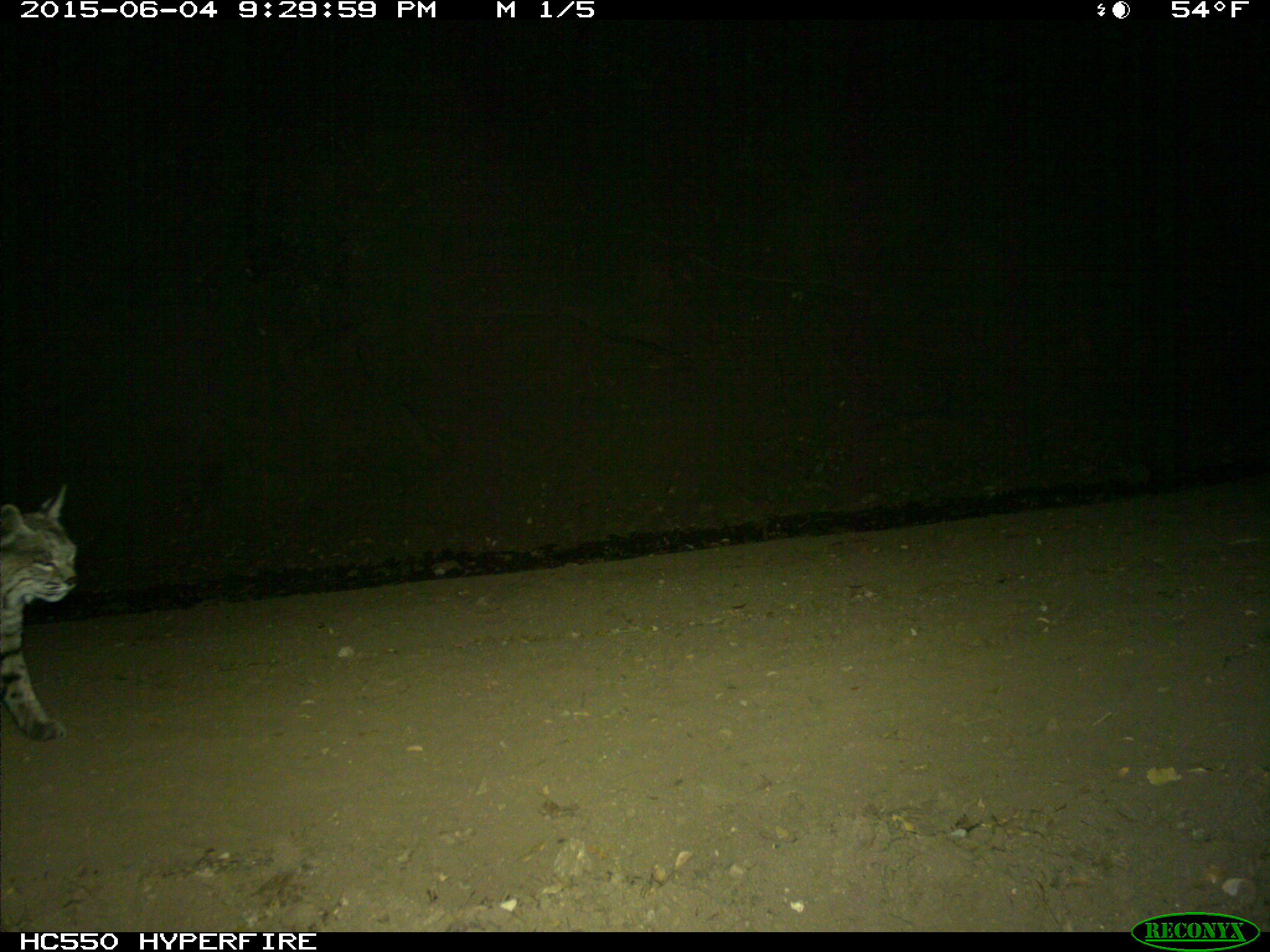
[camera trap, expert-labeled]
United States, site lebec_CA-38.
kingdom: Animalia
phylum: Chordata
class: Mammalia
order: Carnivora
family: Felidae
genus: Lynx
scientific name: Lynx rufus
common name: bobcat